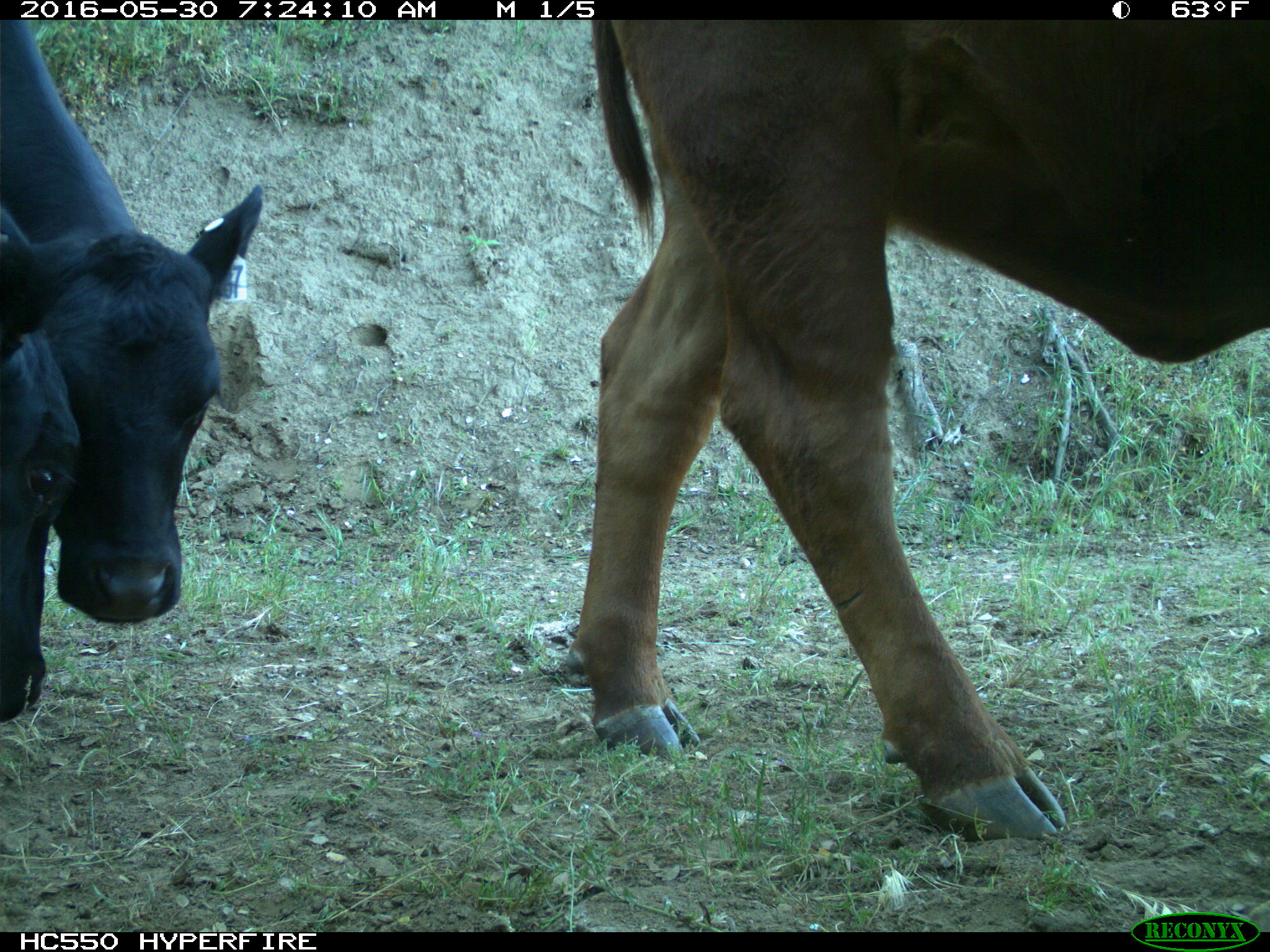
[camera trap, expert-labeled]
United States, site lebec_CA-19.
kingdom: Animalia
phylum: Chordata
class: Mammalia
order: Artiodactyla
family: Bovidae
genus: Bos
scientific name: Bos taurus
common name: domestic cow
Bos taurus (domestic cow).